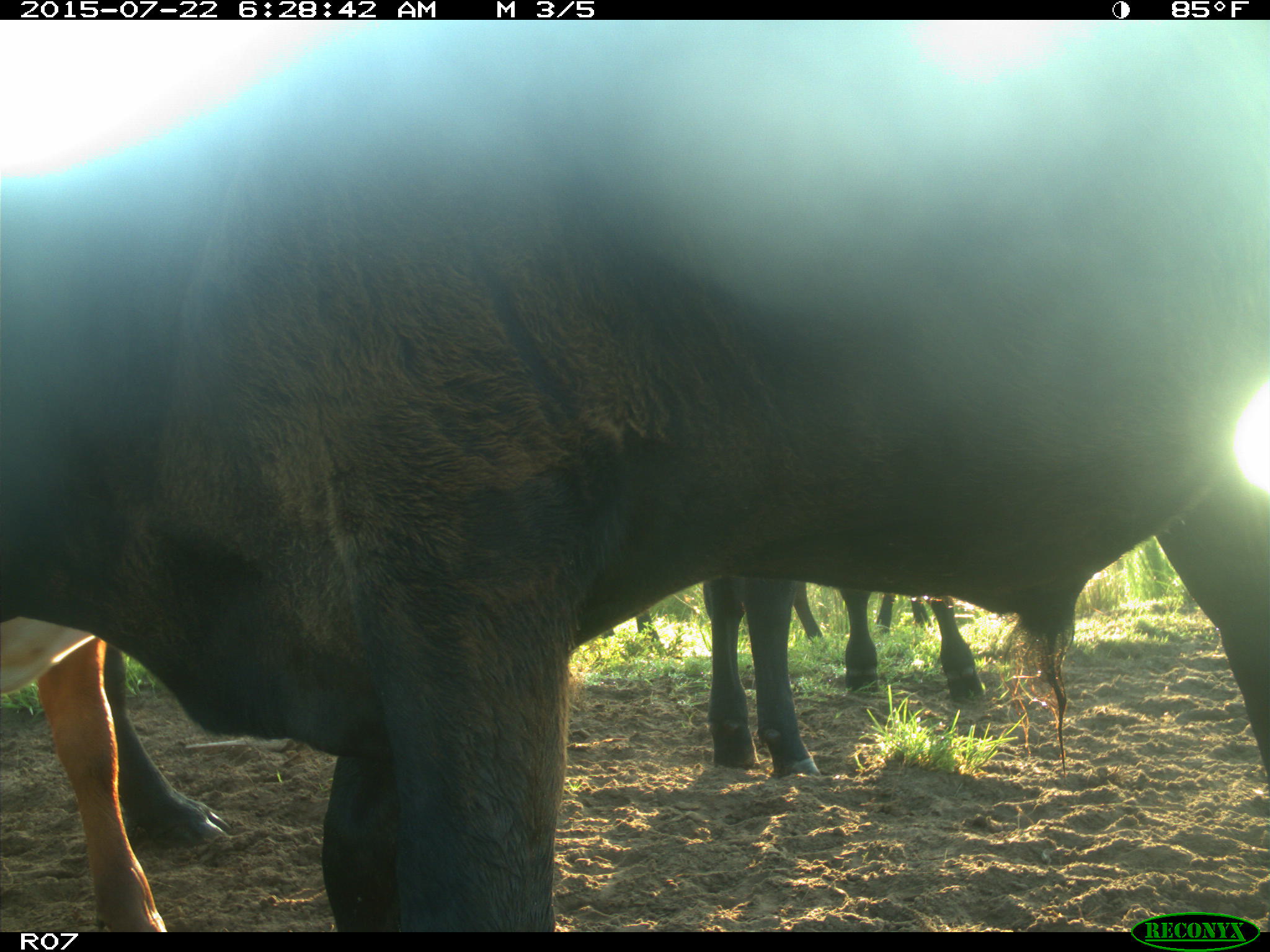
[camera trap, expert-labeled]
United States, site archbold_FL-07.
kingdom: Animalia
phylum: Chordata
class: Mammalia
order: Carnivora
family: Procyonidae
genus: Procyon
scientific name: Procyon lotor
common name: common raccoon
Procyon lotor (common raccoon).